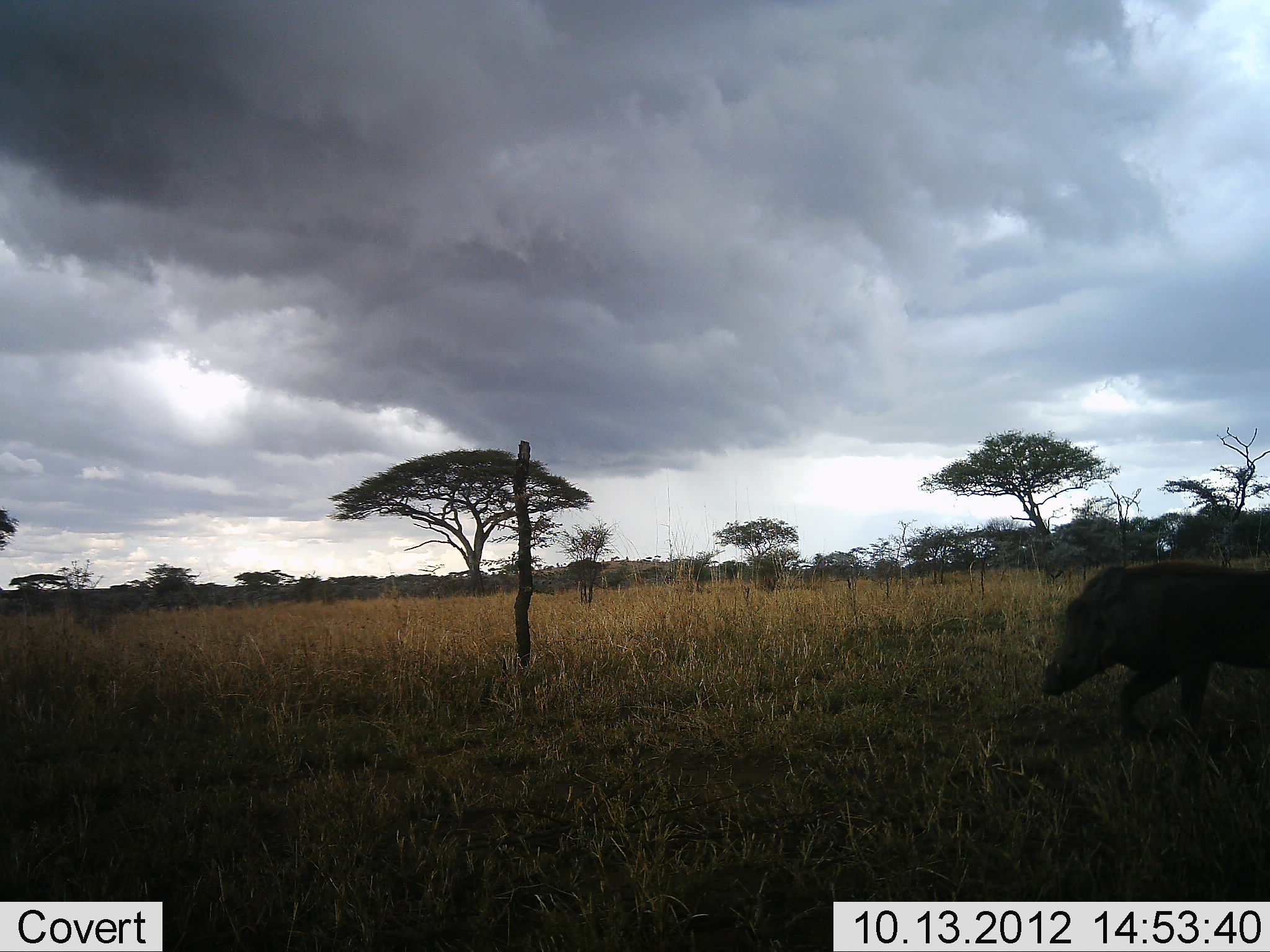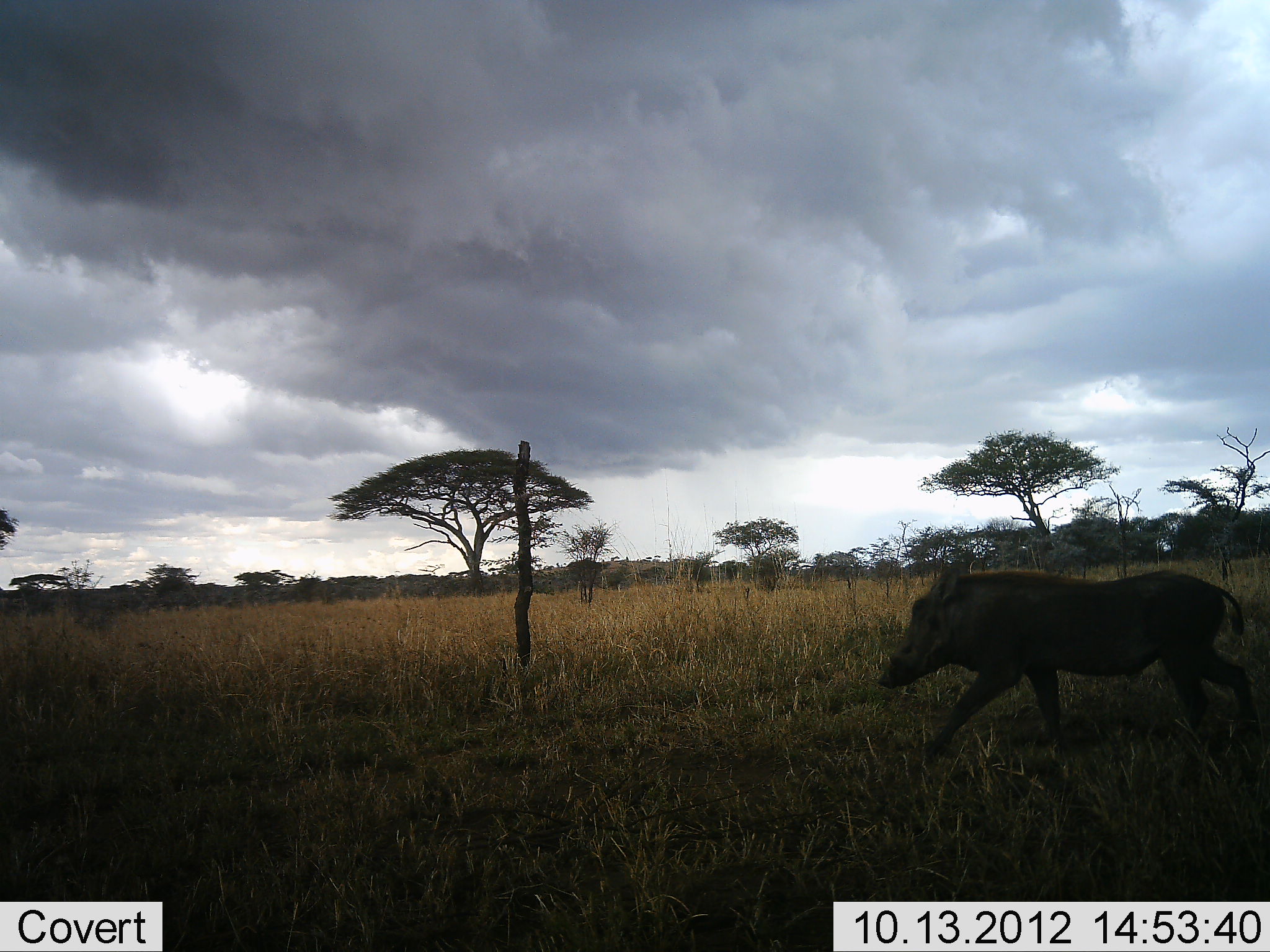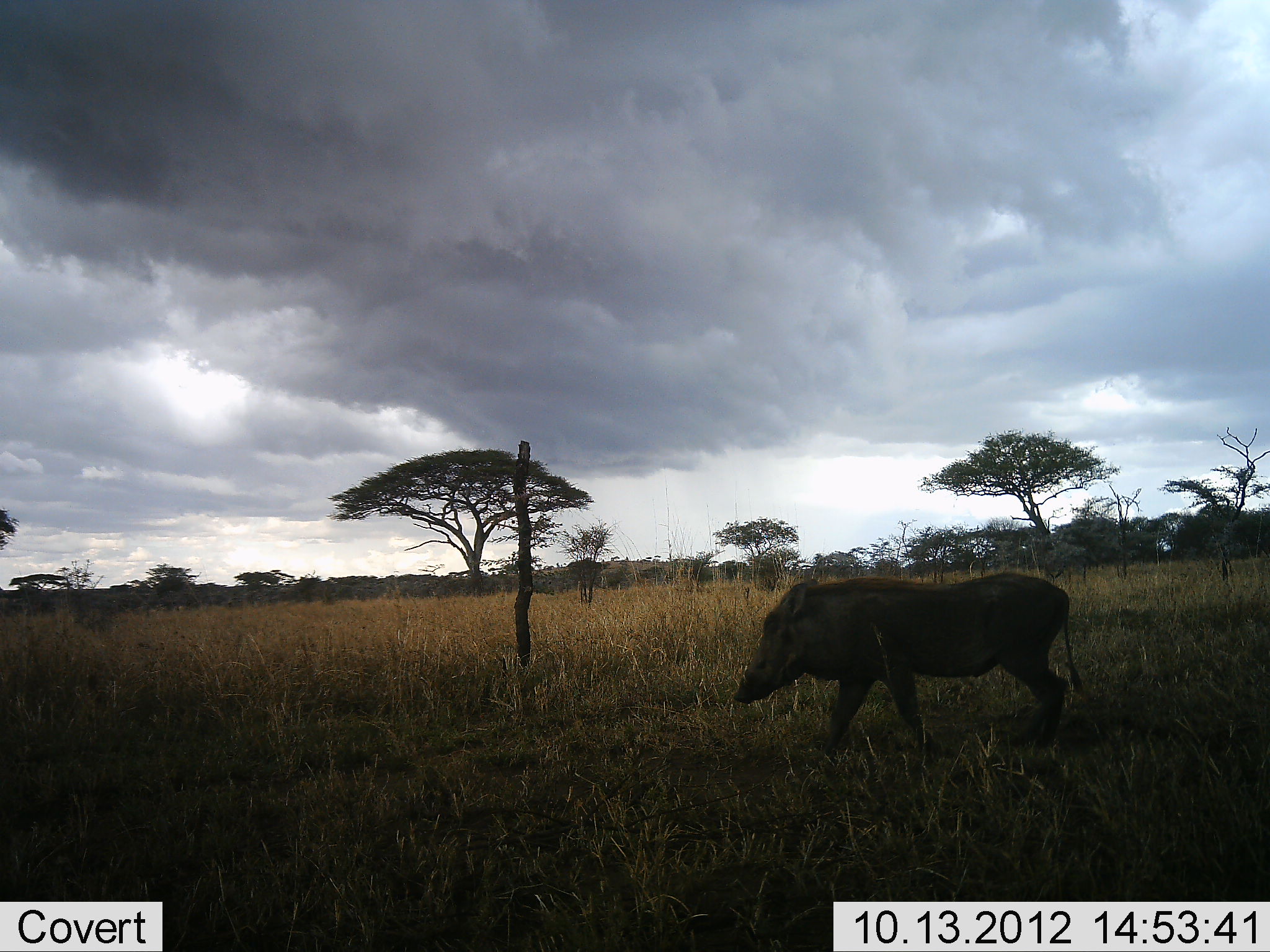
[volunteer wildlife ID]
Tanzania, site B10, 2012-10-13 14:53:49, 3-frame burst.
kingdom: Animalia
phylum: Chordata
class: Mammalia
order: Artiodactyla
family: Suidae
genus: Phacochoerus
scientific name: Phacochoerus africanus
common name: warthog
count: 1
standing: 0%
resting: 0%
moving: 100%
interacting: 0%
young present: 0%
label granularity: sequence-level